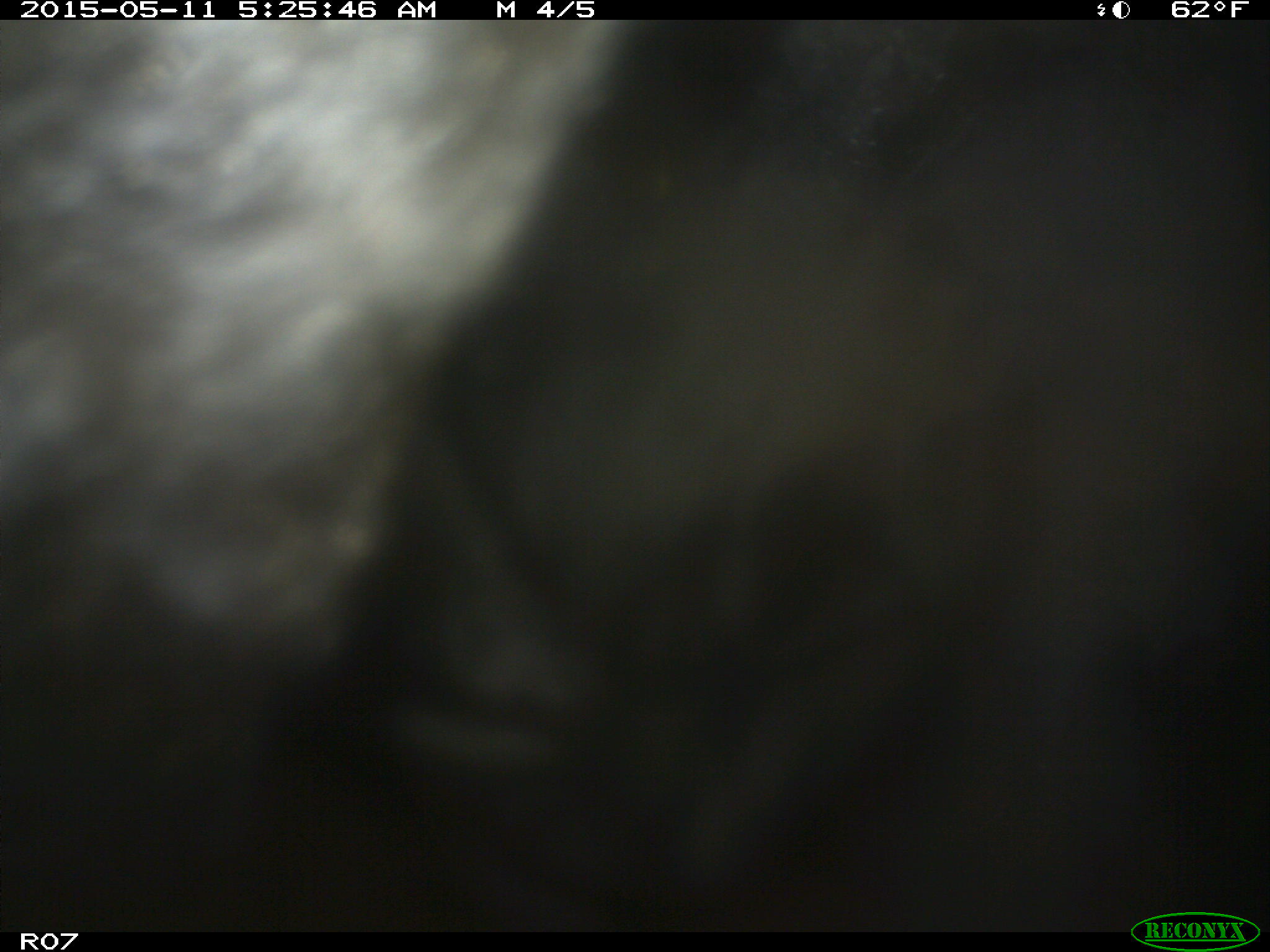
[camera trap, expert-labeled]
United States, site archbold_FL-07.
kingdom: Animalia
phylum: Chordata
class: Mammalia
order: Artiodactyla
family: Bovidae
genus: Bos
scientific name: Bos taurus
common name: domestic cow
Bos taurus (domestic cow).